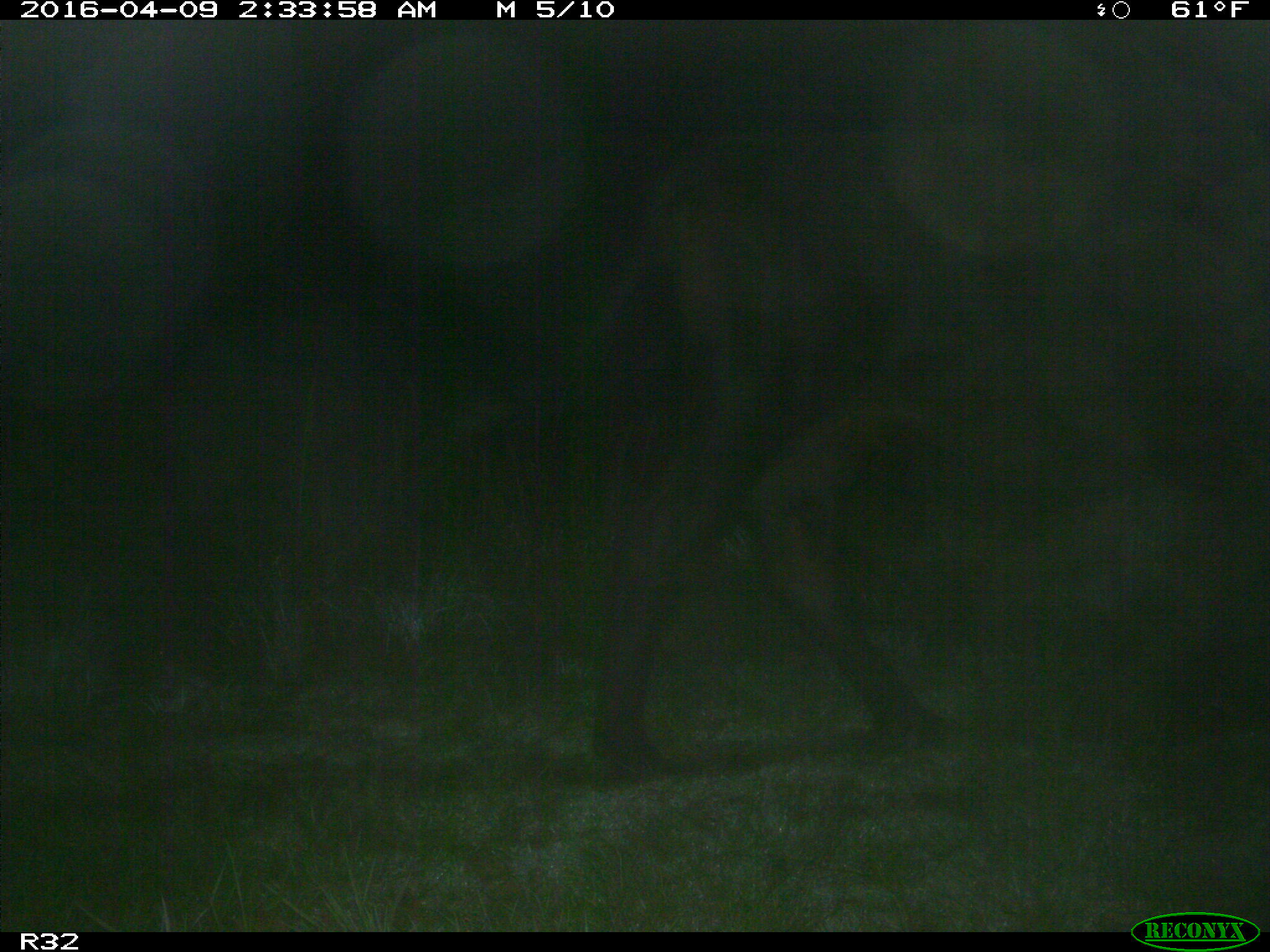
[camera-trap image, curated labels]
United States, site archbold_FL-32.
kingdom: Animalia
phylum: Chordata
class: Mammalia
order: Artiodactyla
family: Bovidae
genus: Bos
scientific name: Bos taurus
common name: domestic cow